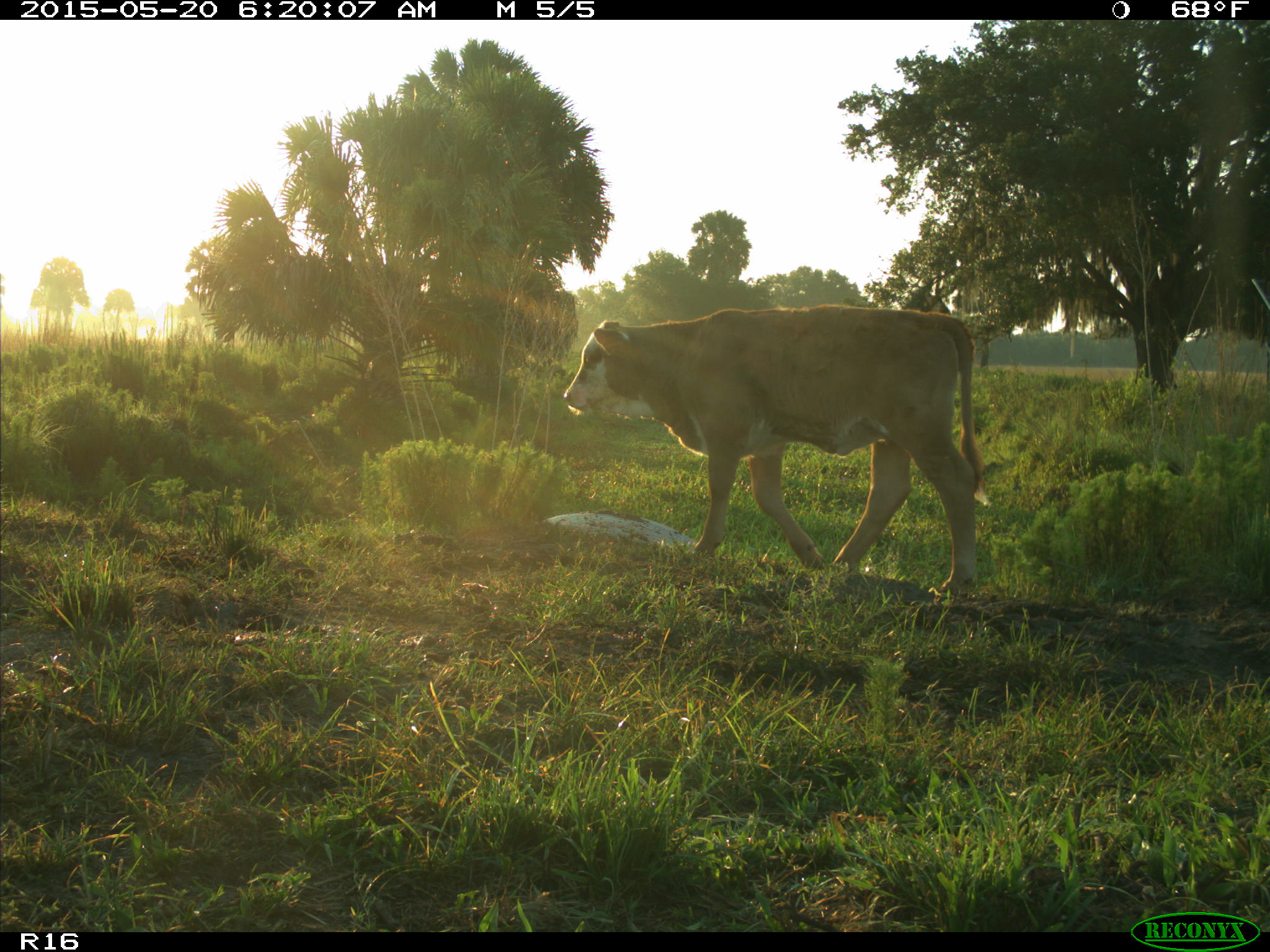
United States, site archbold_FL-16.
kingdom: Animalia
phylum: Chordata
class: Mammalia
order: Artiodactyla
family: Bovidae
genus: Bos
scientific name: Bos taurus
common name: domestic cow